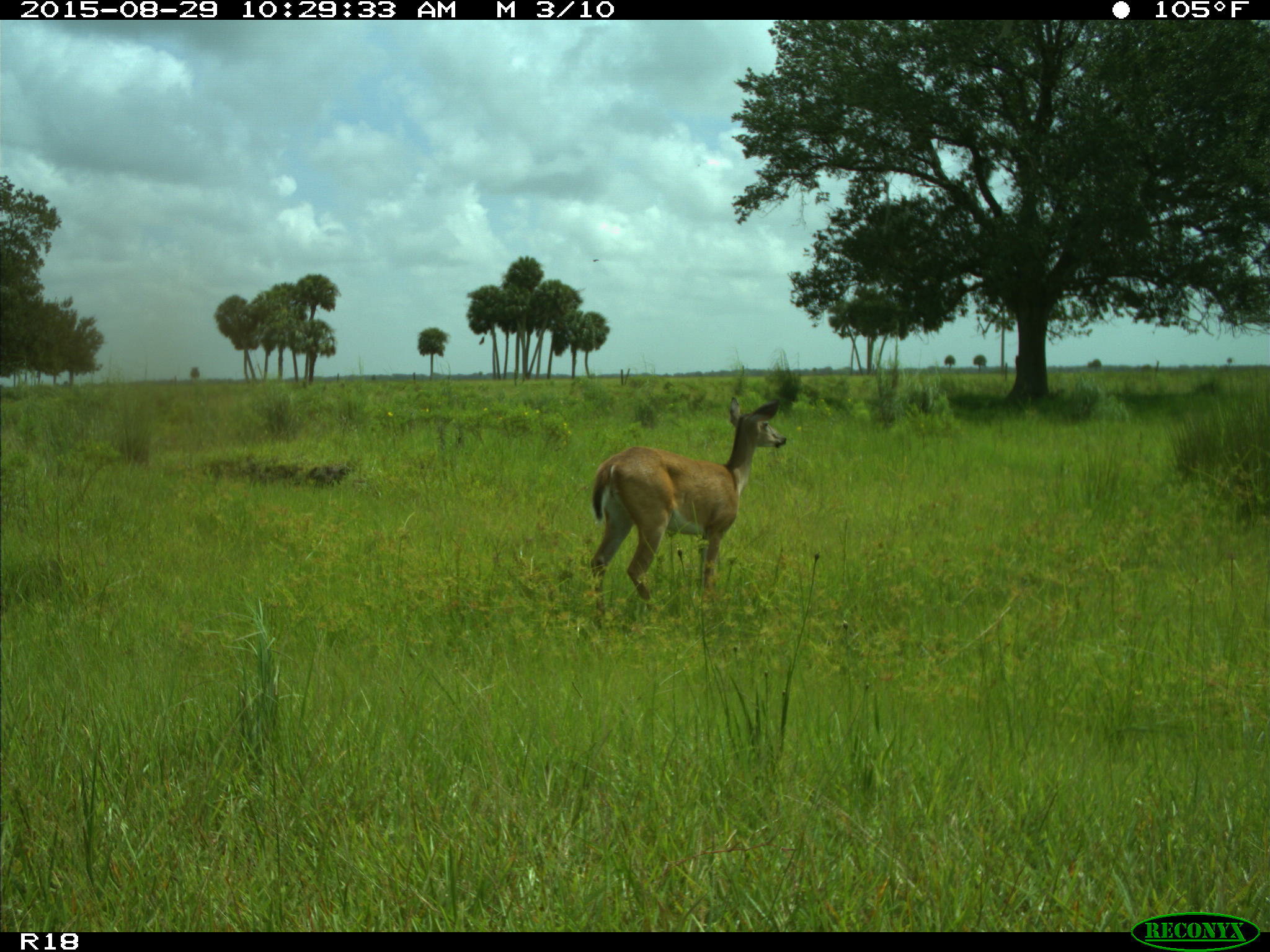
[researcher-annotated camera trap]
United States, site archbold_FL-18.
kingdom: Animalia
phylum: Chordata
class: Mammalia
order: Artiodactyla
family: Cervidae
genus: Odocoileus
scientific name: Odocoileus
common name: deer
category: unidentified deer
Unidentified deer (deer) (Odocoileus).